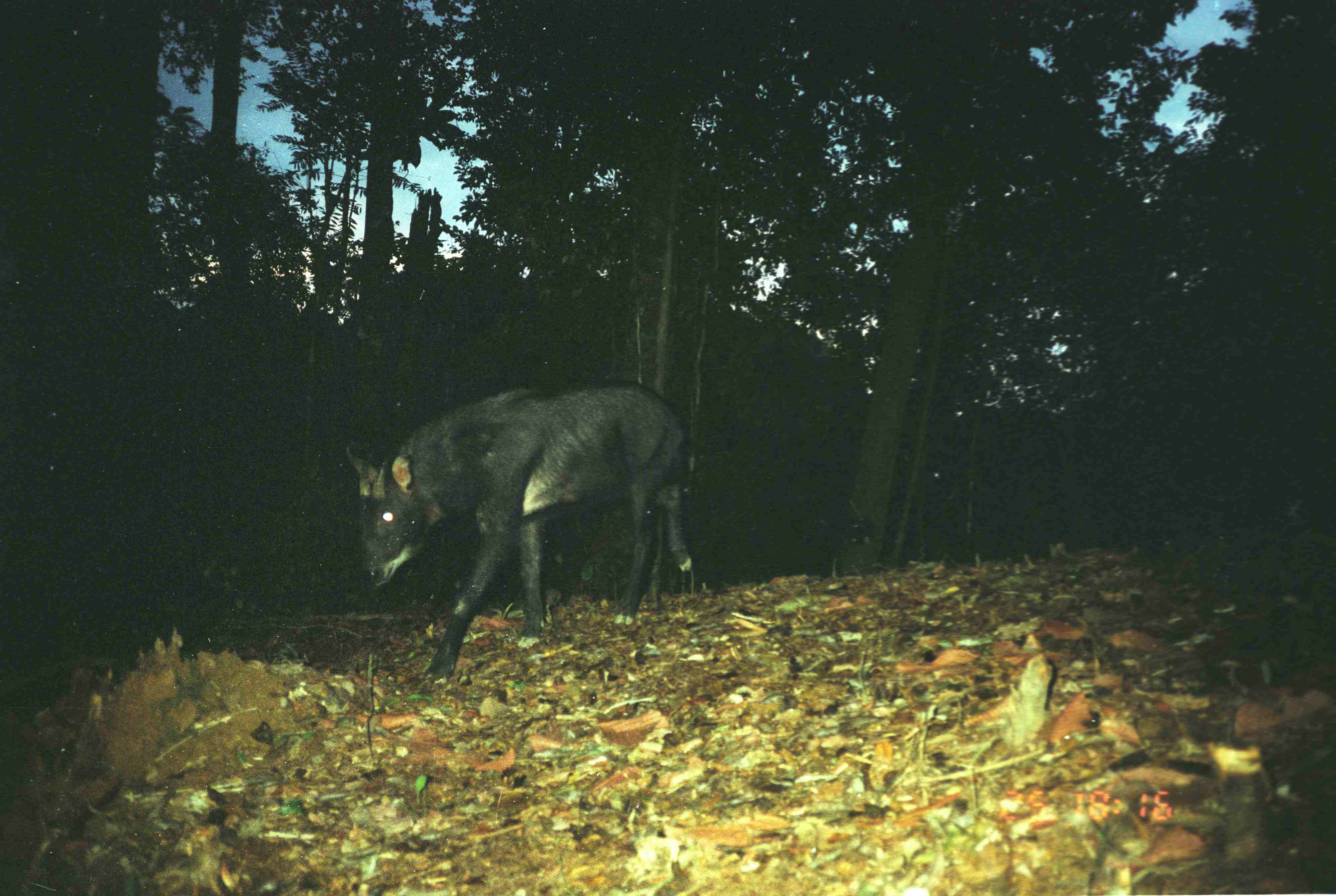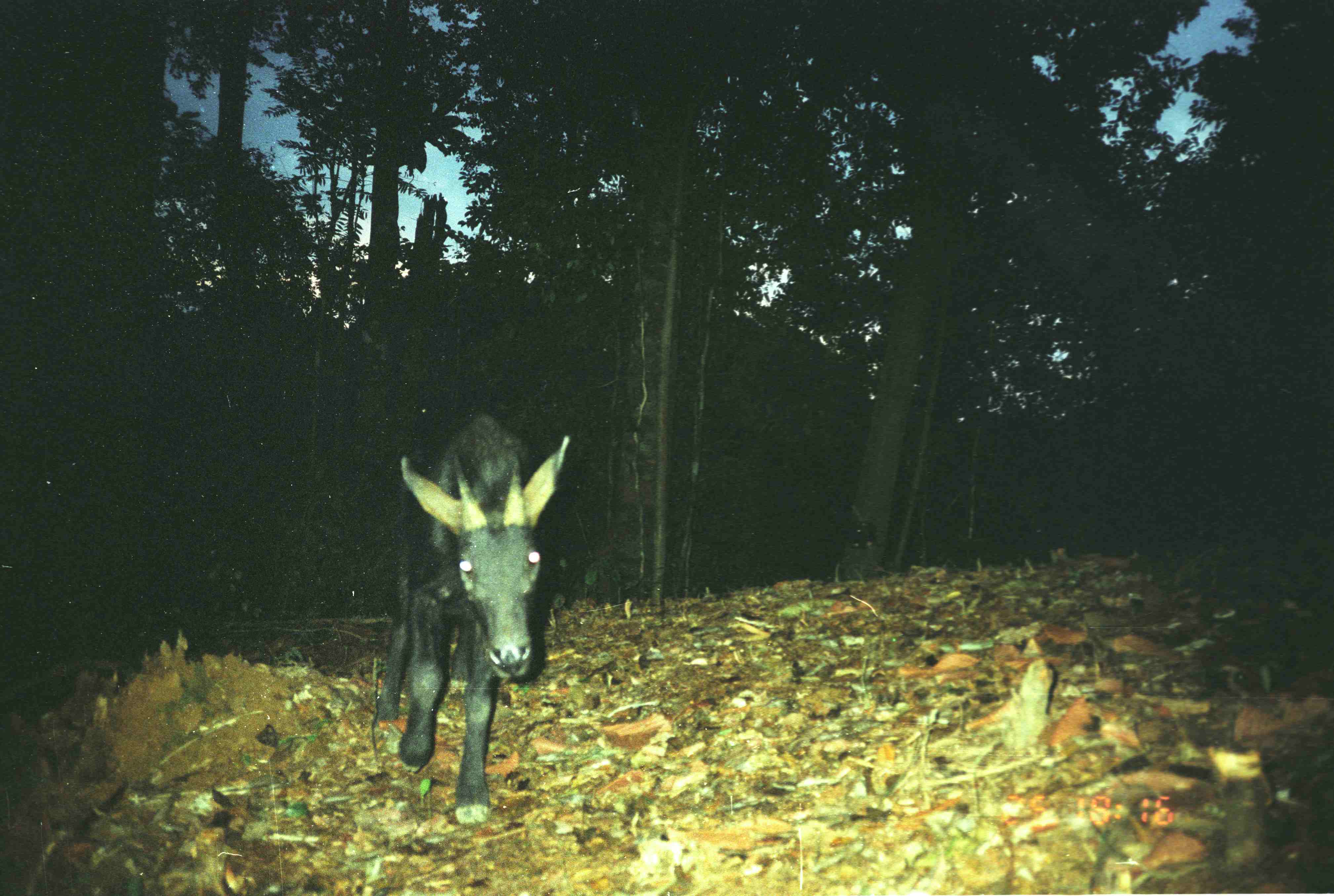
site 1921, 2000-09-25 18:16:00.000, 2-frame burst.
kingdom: Animalia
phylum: Chordata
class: Mammalia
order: Artiodactyla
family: Bovidae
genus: Capricornis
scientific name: Capricornis sumatraensis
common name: southern serow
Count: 1.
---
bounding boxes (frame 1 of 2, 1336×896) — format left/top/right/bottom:
capricornis sumatraensis: 346/378/694/683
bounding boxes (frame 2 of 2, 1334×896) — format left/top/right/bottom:
capricornis sumatraensis: 374/409/570/825